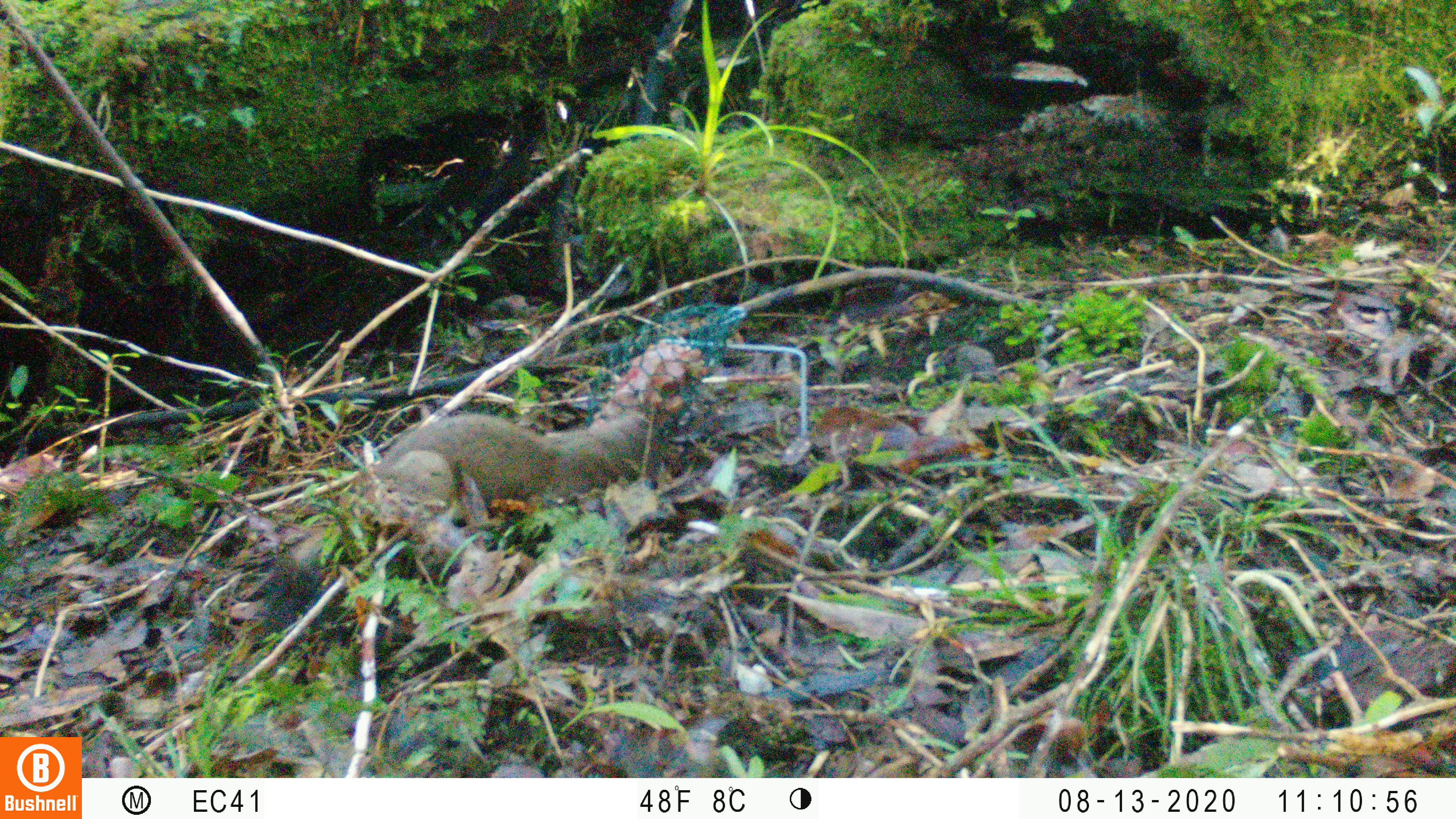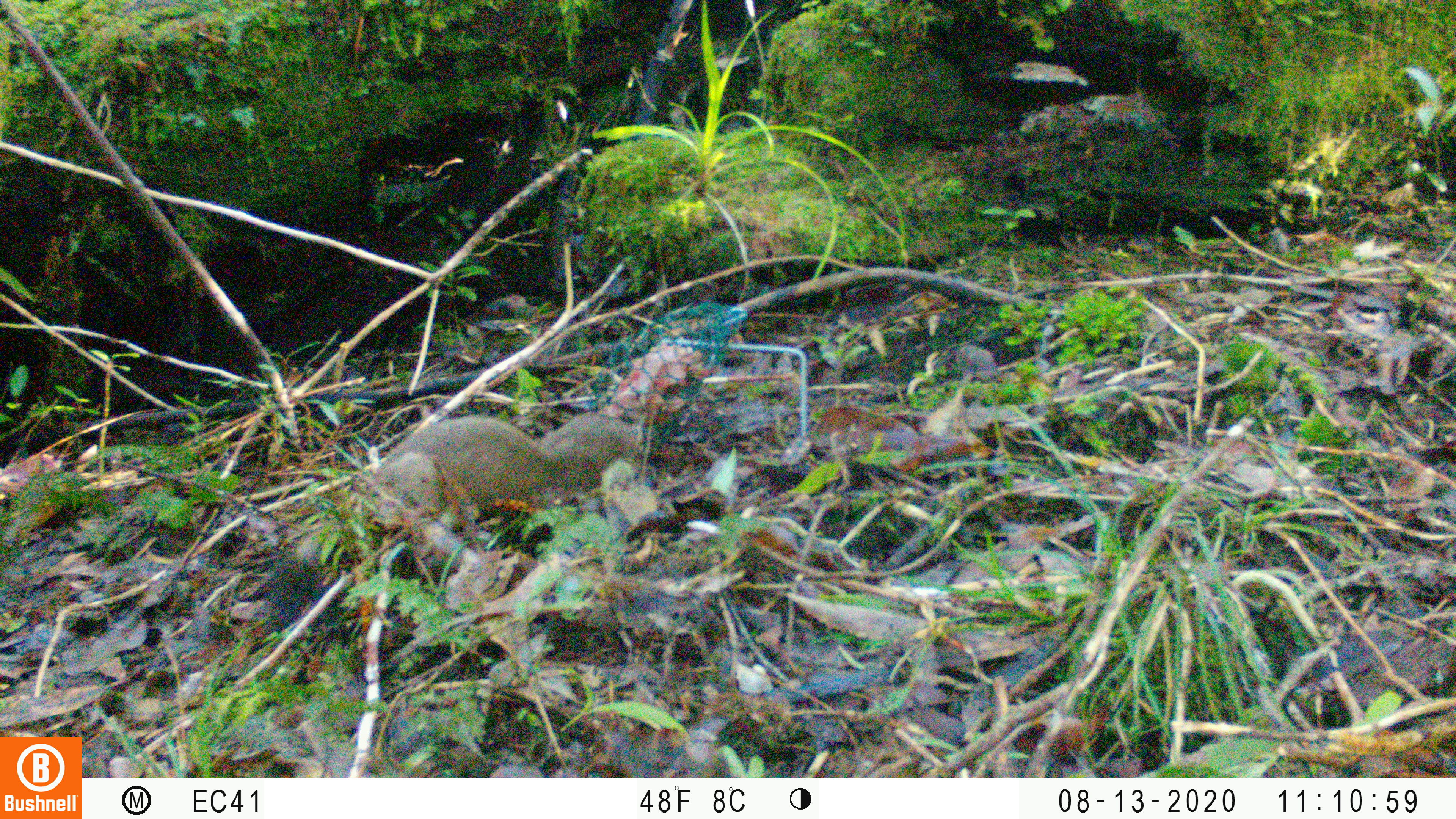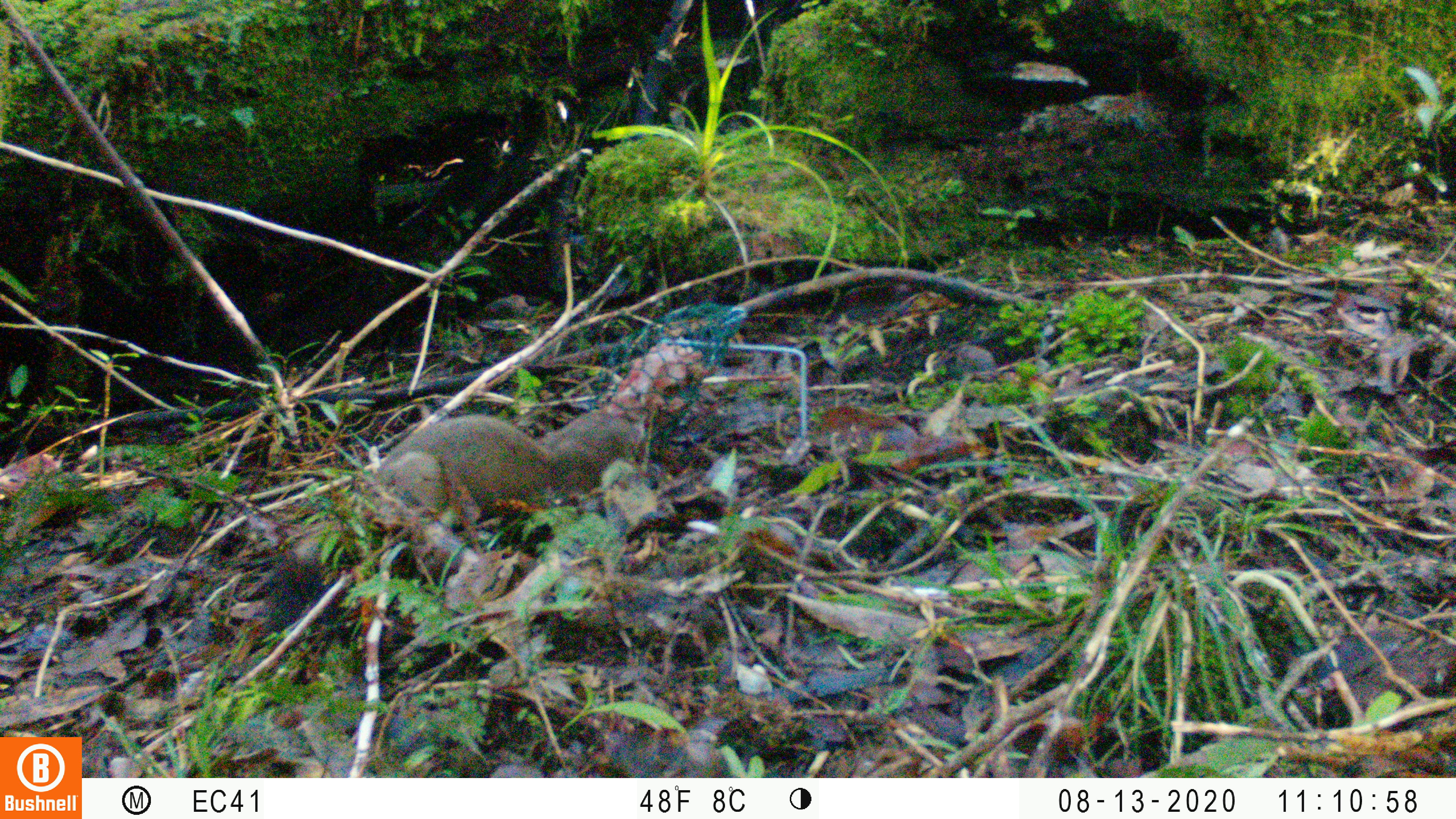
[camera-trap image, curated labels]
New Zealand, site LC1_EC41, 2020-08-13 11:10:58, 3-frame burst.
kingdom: Animalia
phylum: Chordata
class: Mammalia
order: Carnivora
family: Mustelidae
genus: Mustela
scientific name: Mustela erminea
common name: stoat